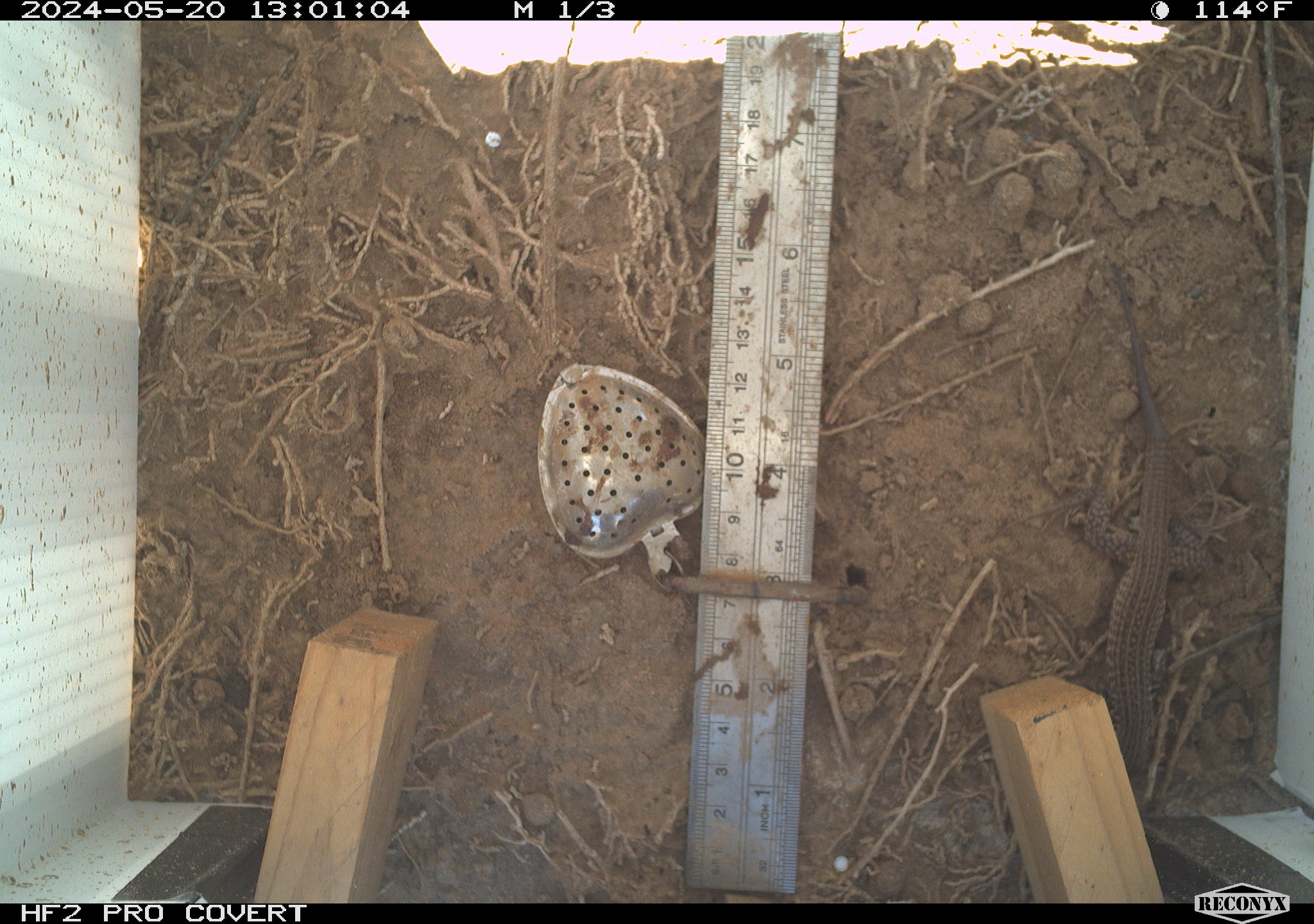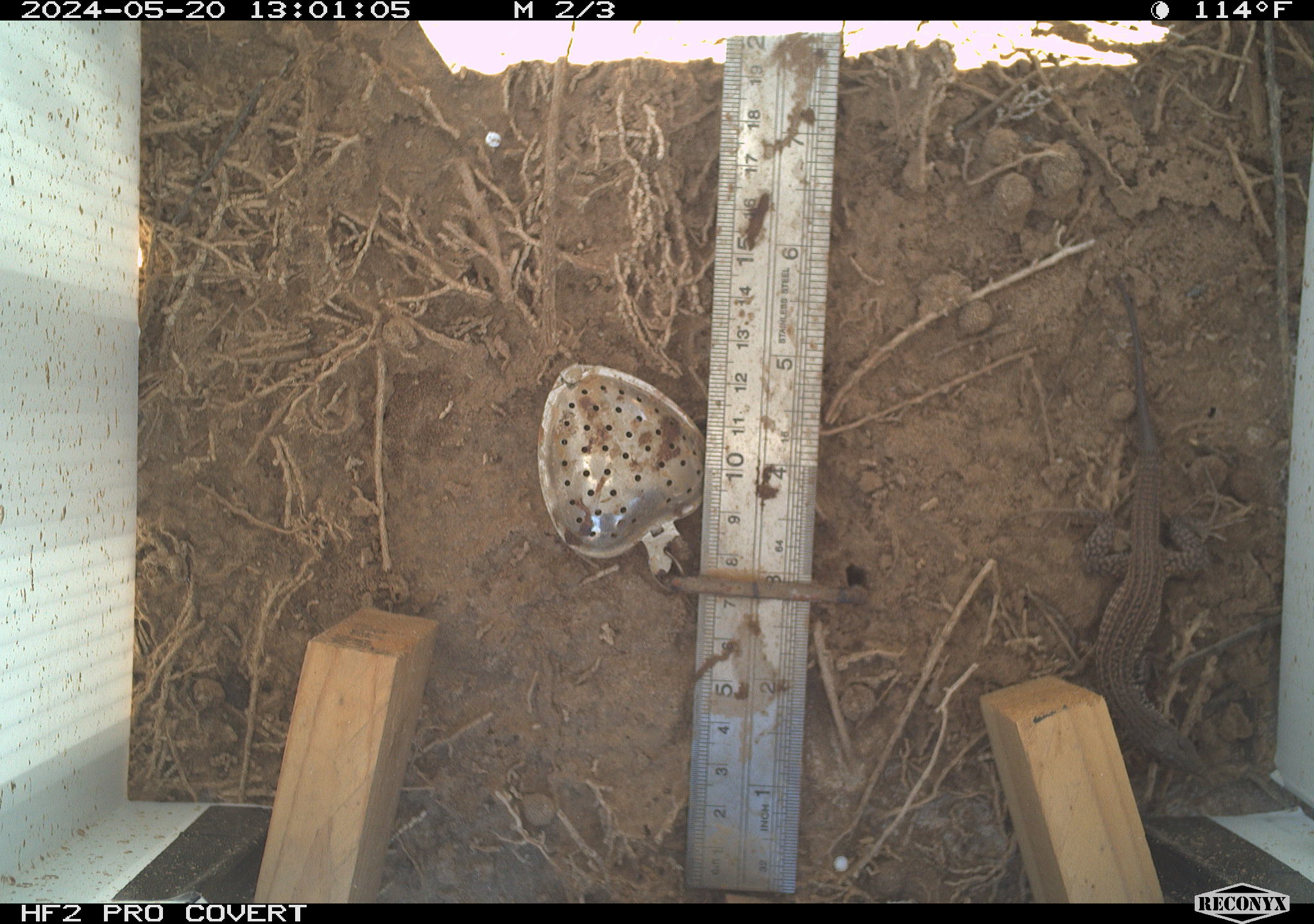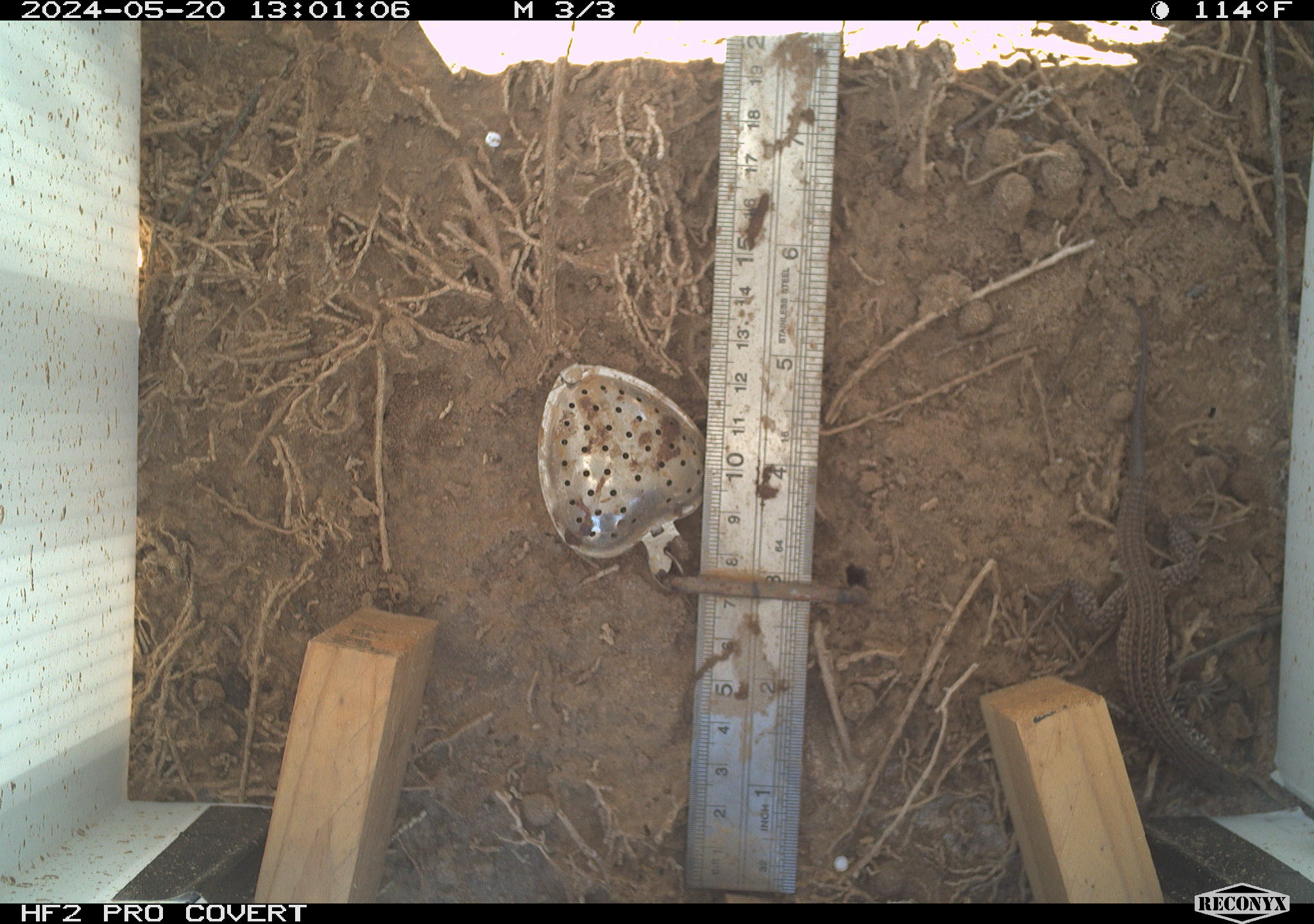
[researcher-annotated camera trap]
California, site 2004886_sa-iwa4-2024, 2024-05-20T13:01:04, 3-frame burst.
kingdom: Animalia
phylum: Chordata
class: Reptilia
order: Squamata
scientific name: Squamata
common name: lizards and snakes